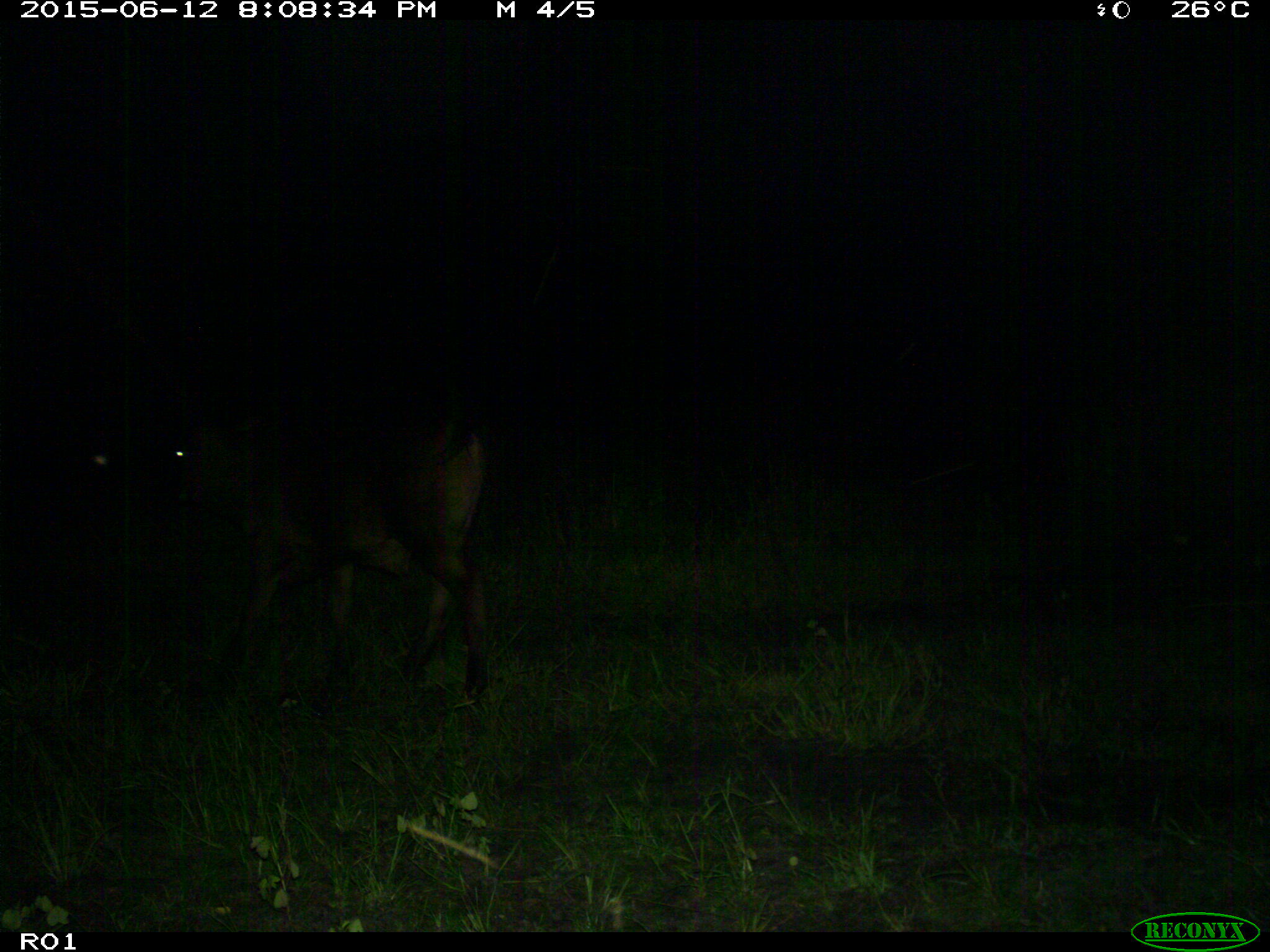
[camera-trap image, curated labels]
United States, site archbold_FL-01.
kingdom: Animalia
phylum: Chordata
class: Mammalia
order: Artiodactyla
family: Bovidae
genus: Bos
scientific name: Bos taurus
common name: domestic cow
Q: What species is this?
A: Bos taurus (domestic cow).